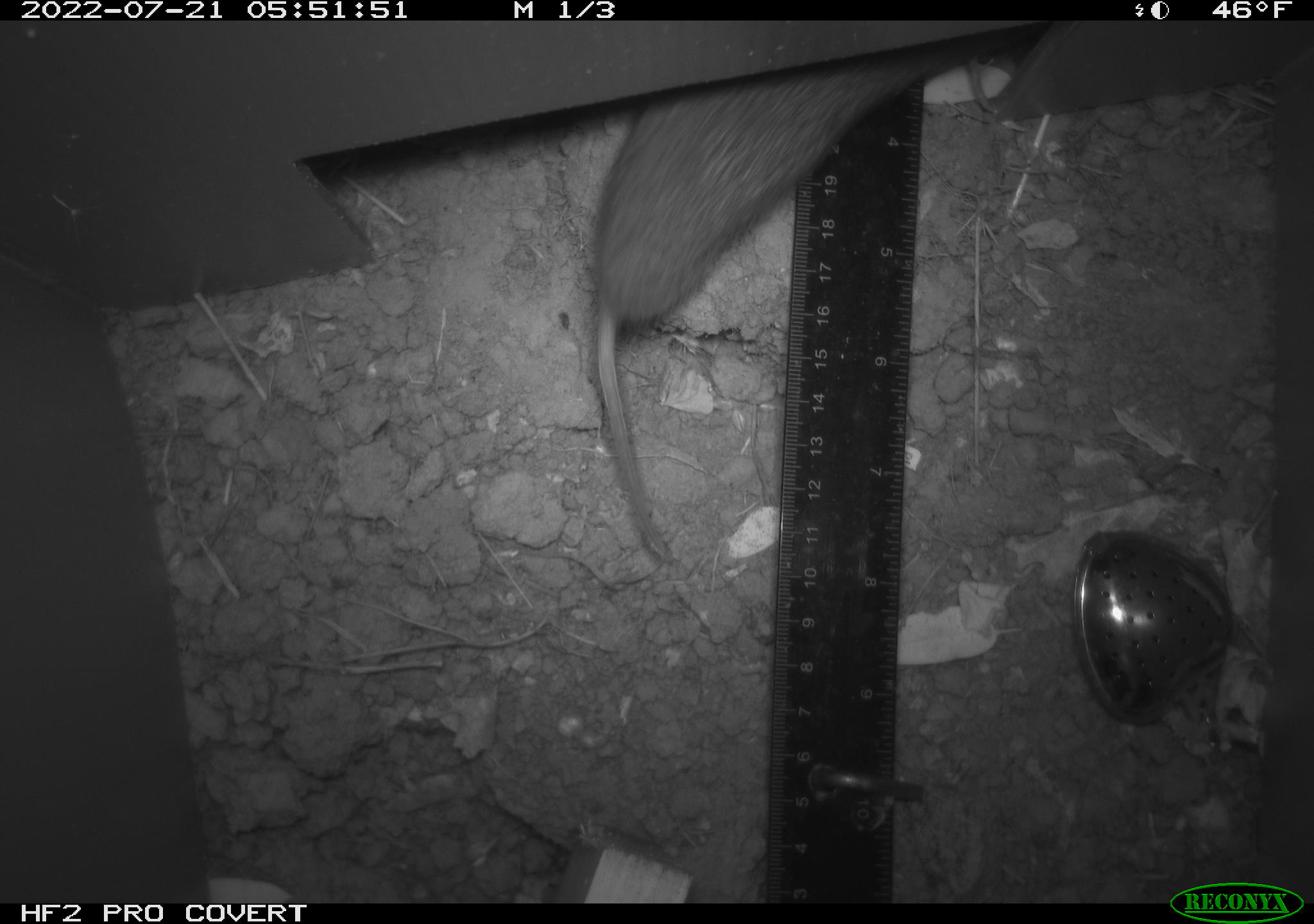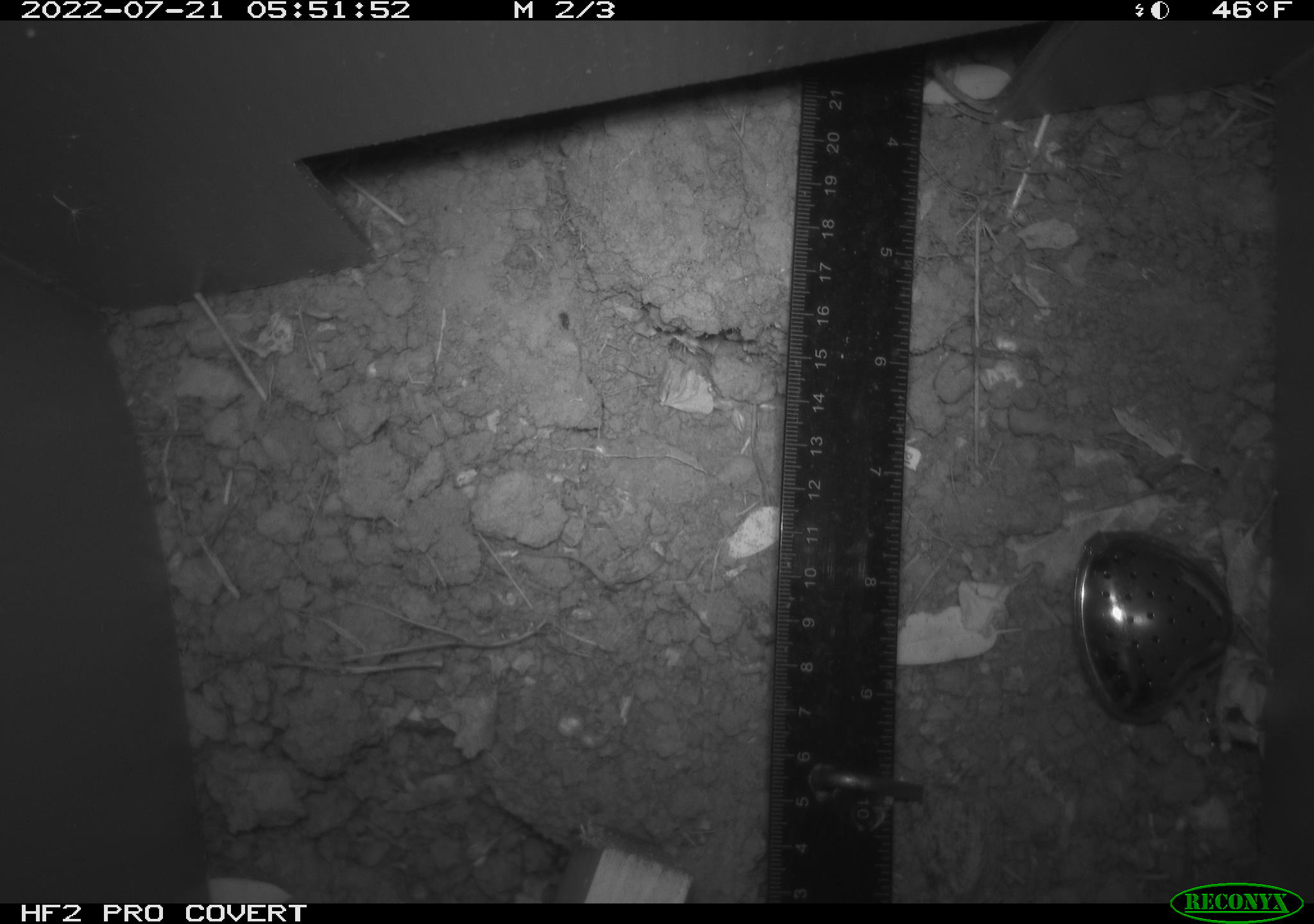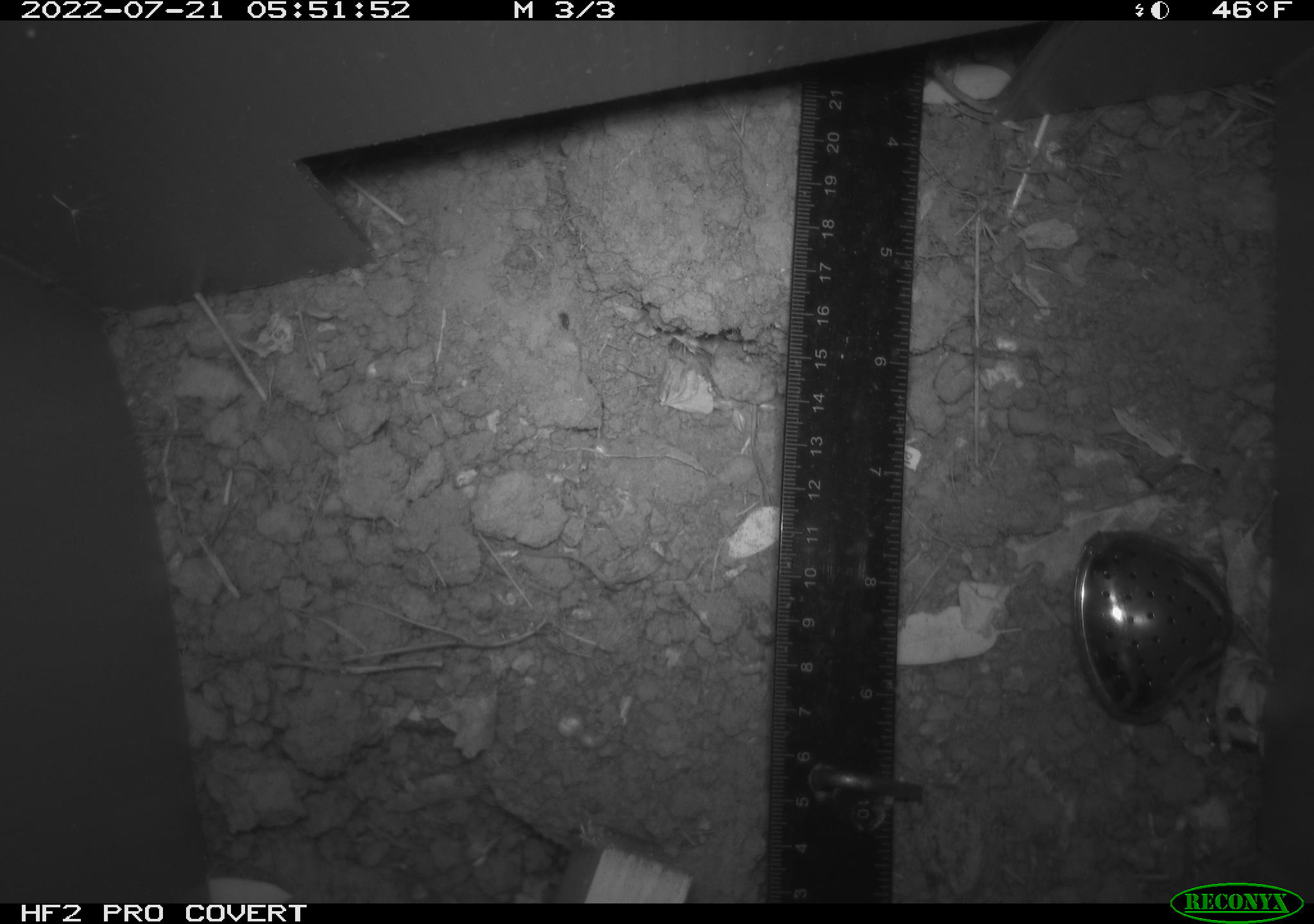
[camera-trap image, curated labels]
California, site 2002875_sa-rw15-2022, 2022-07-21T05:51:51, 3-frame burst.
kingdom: Animalia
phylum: Chordata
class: Mammalia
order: Rodentia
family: Cricetidae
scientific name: Arvicolinae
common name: voles, lemmings, and muskrats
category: arvicolinae subfamily